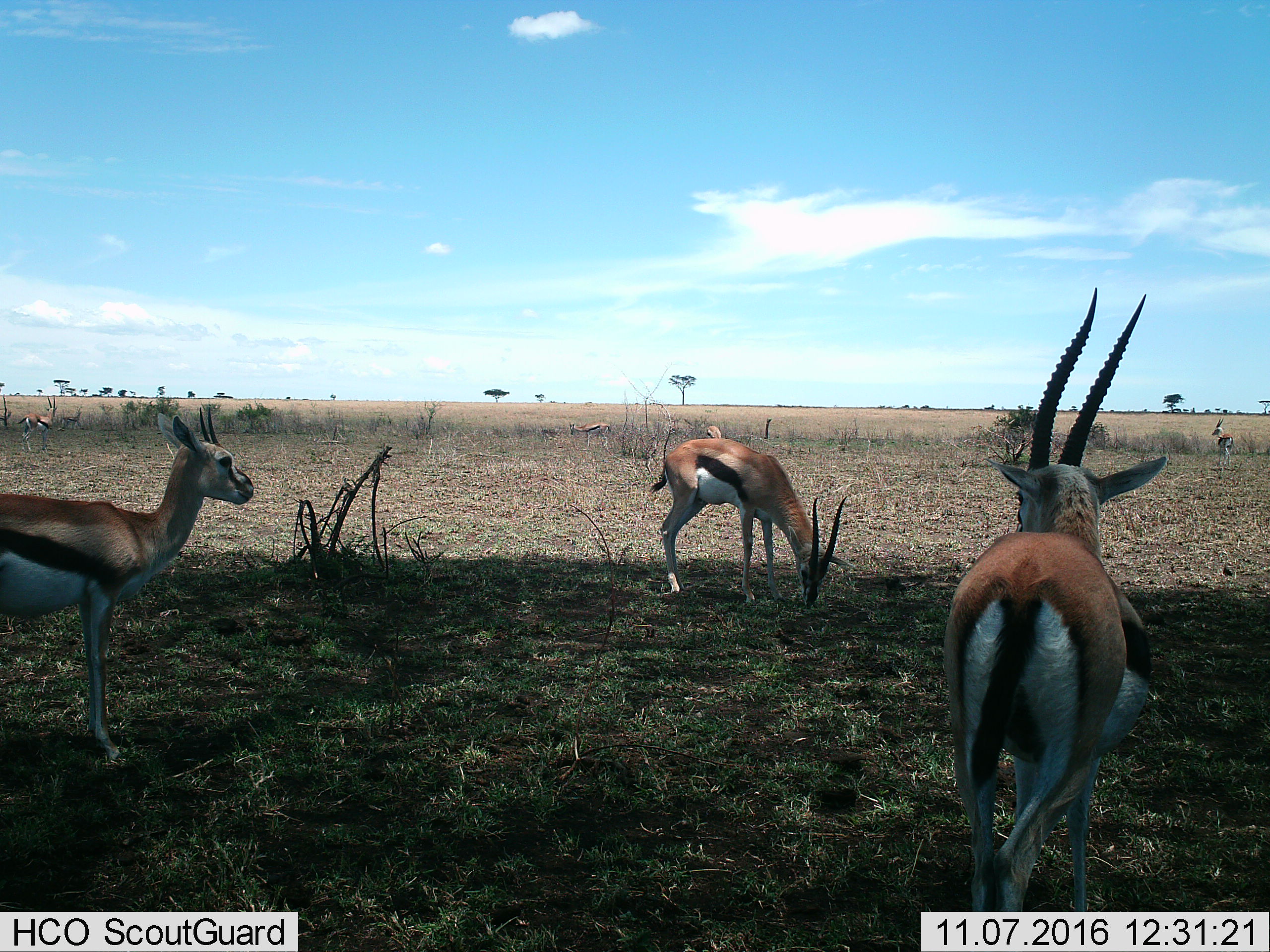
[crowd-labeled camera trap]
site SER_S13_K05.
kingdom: Animalia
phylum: Chordata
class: Mammalia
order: Artiodactyla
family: Bovidae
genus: Eudorcas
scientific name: Eudorcas thomsonii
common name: thomson's gazelle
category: gazellethomsons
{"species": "gazellethomsons (thomson's gazelle) (Eudorcas thomsonii)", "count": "7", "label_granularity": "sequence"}